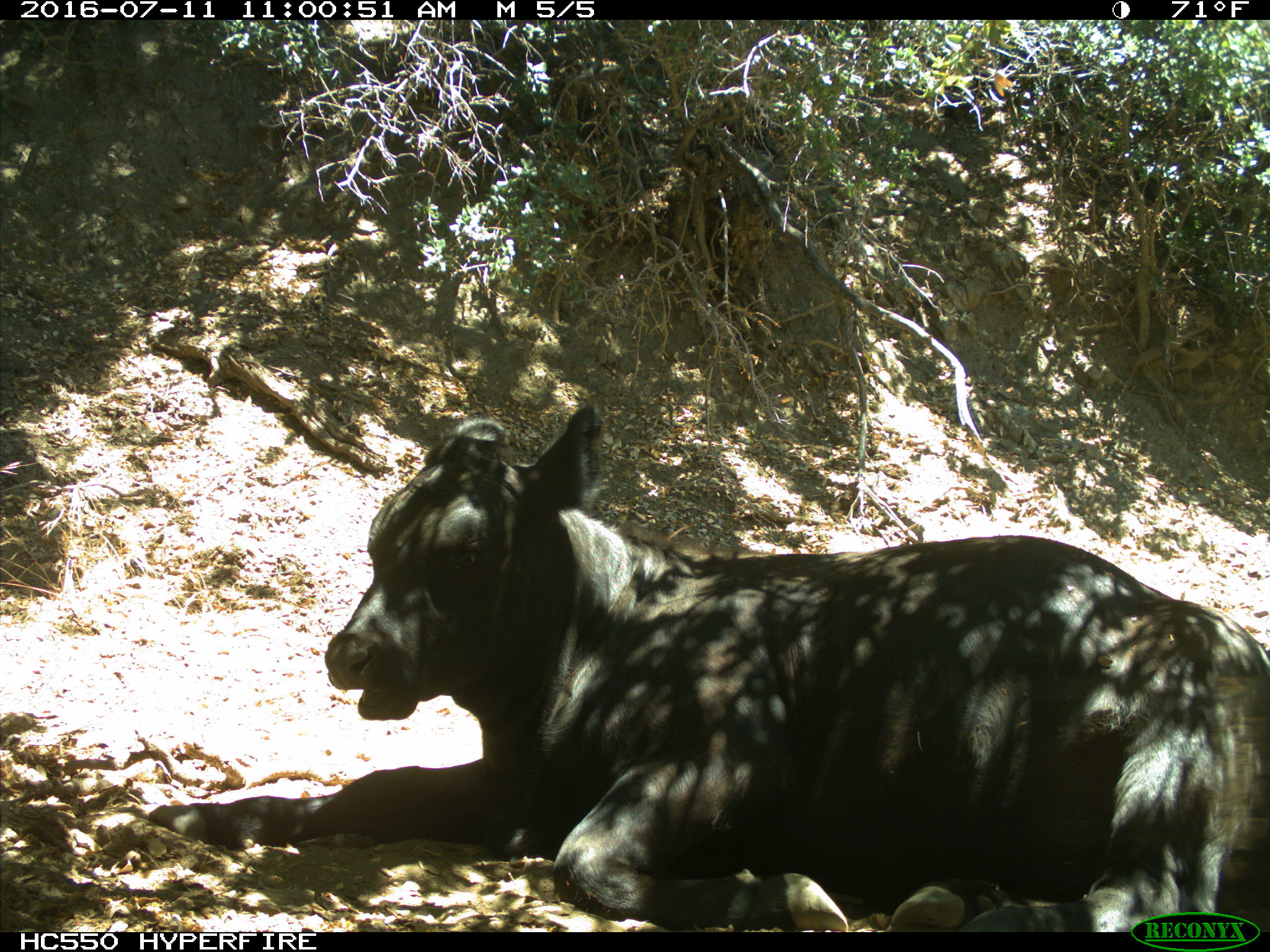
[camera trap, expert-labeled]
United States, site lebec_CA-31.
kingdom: Animalia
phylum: Chordata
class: Mammalia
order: Artiodactyla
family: Bovidae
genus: Bos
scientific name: Bos taurus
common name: domestic cow